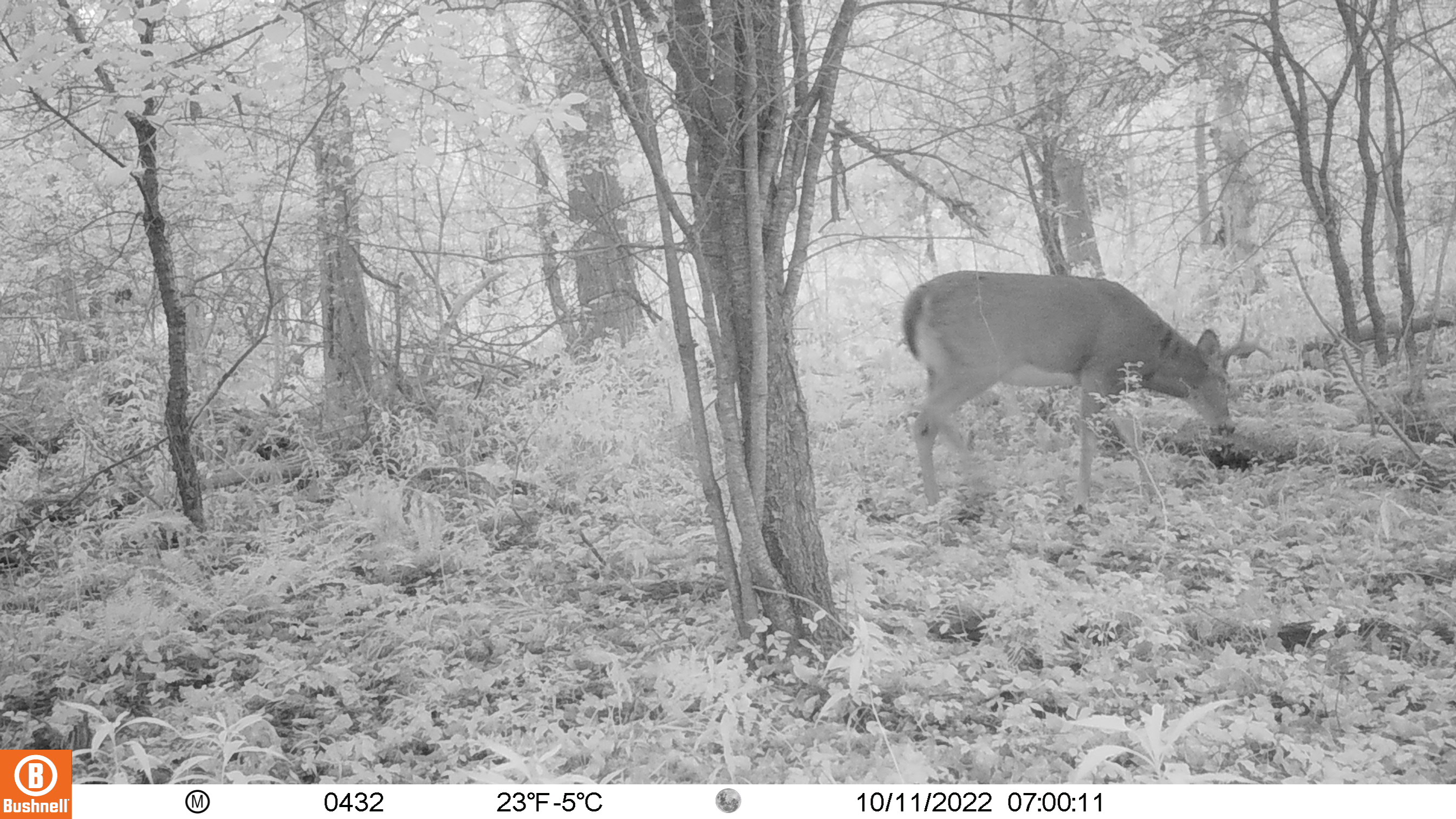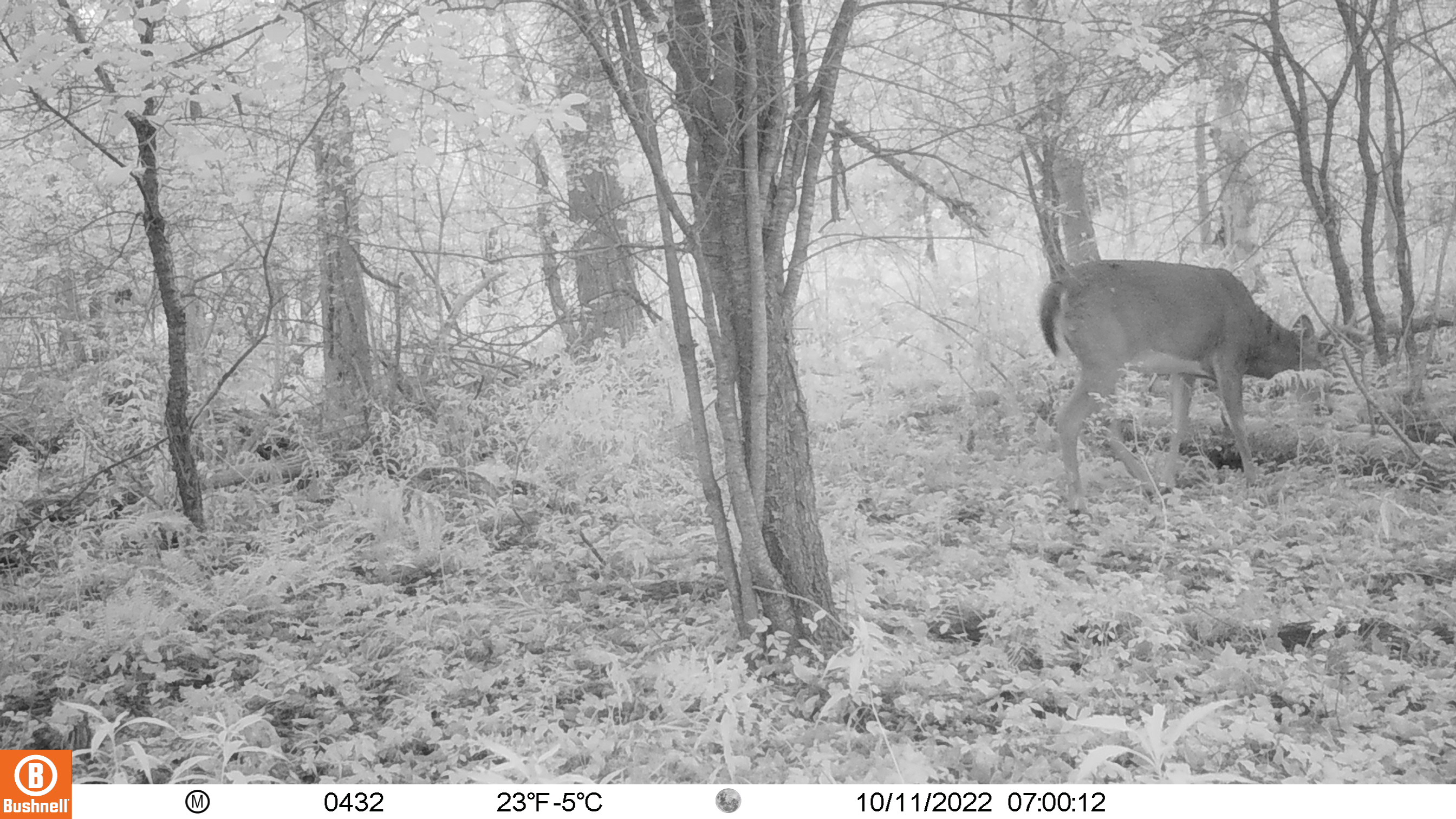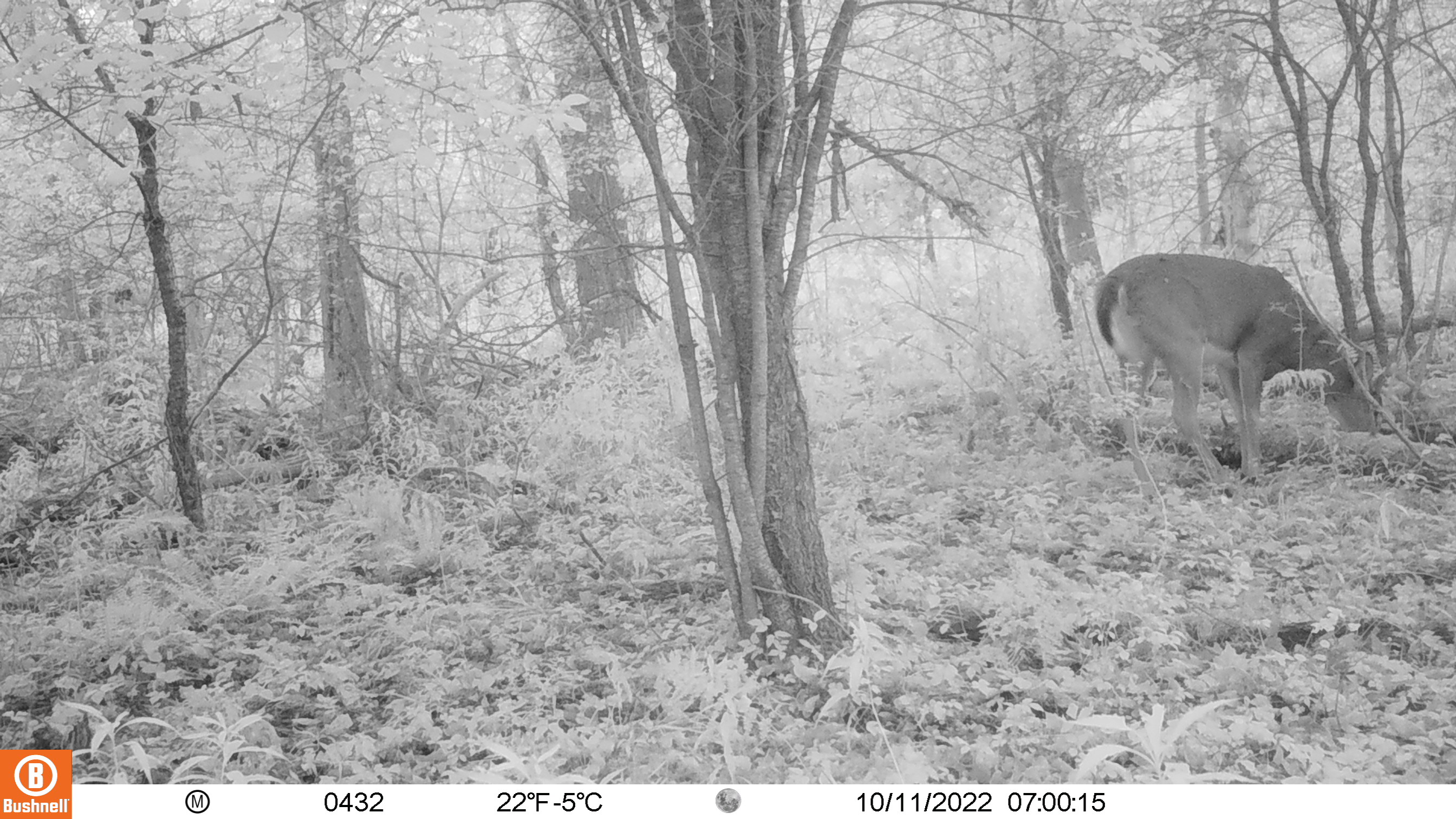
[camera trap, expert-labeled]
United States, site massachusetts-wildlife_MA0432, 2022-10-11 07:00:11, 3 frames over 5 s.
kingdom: Animalia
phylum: Chordata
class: Mammalia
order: Artiodactyla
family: Cervidae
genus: Odocoileus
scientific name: Odocoileus virginianus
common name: white-tailed deer